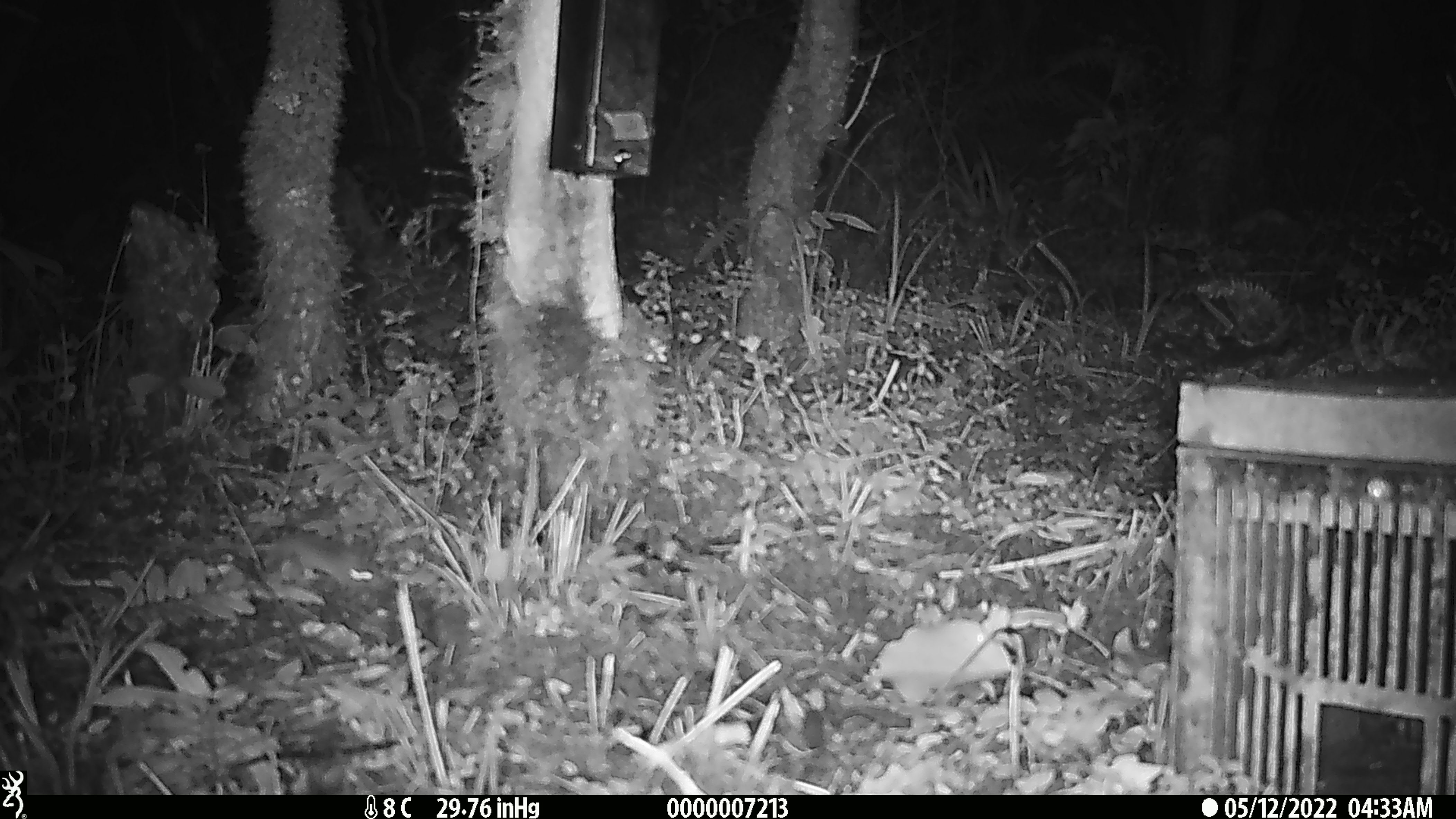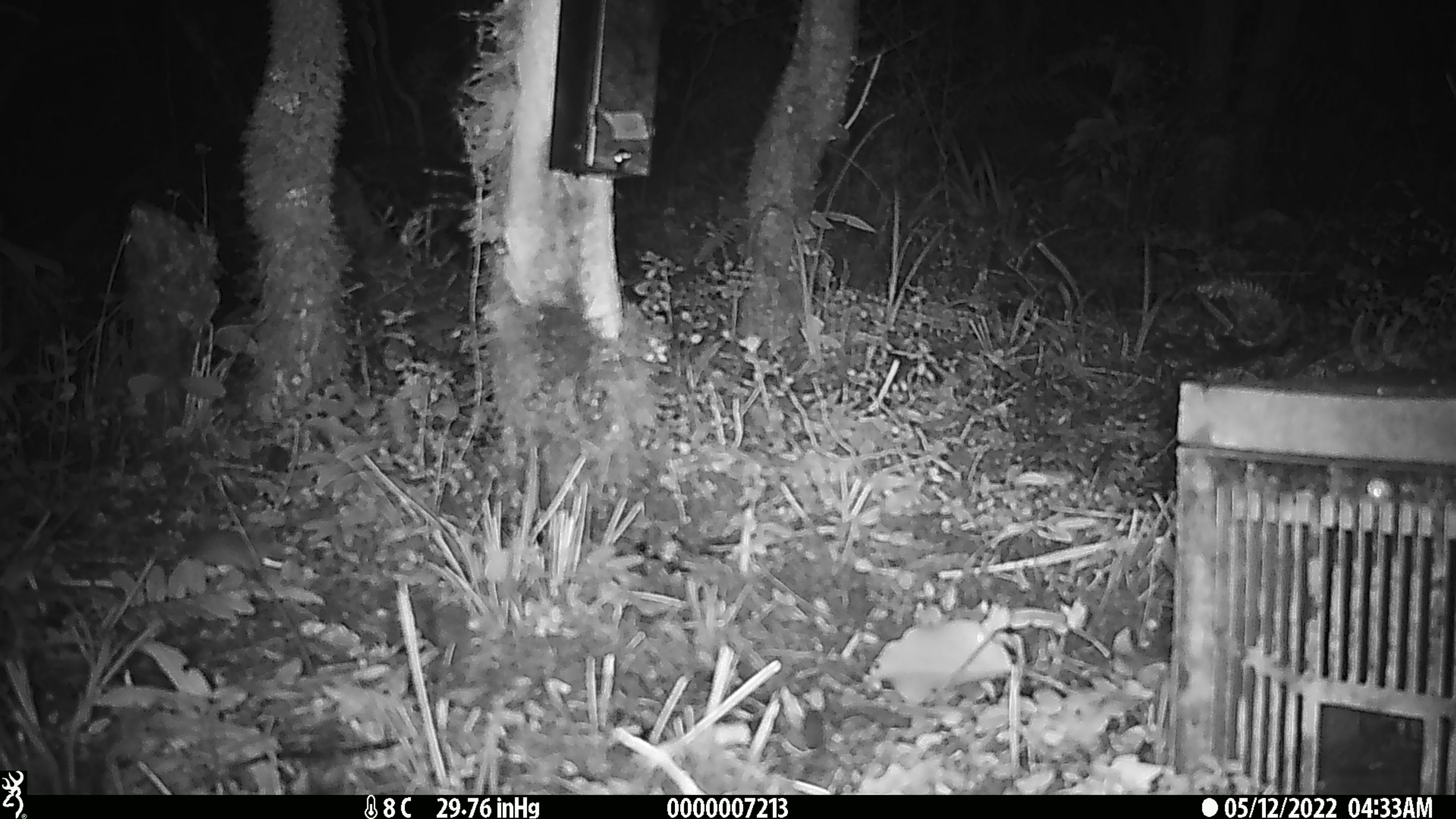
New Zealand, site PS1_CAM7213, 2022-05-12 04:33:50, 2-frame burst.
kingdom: Animalia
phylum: Chordata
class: Mammalia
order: Rodentia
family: Muridae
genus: Mus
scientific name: Mus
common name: mouse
Mouse (Mus).